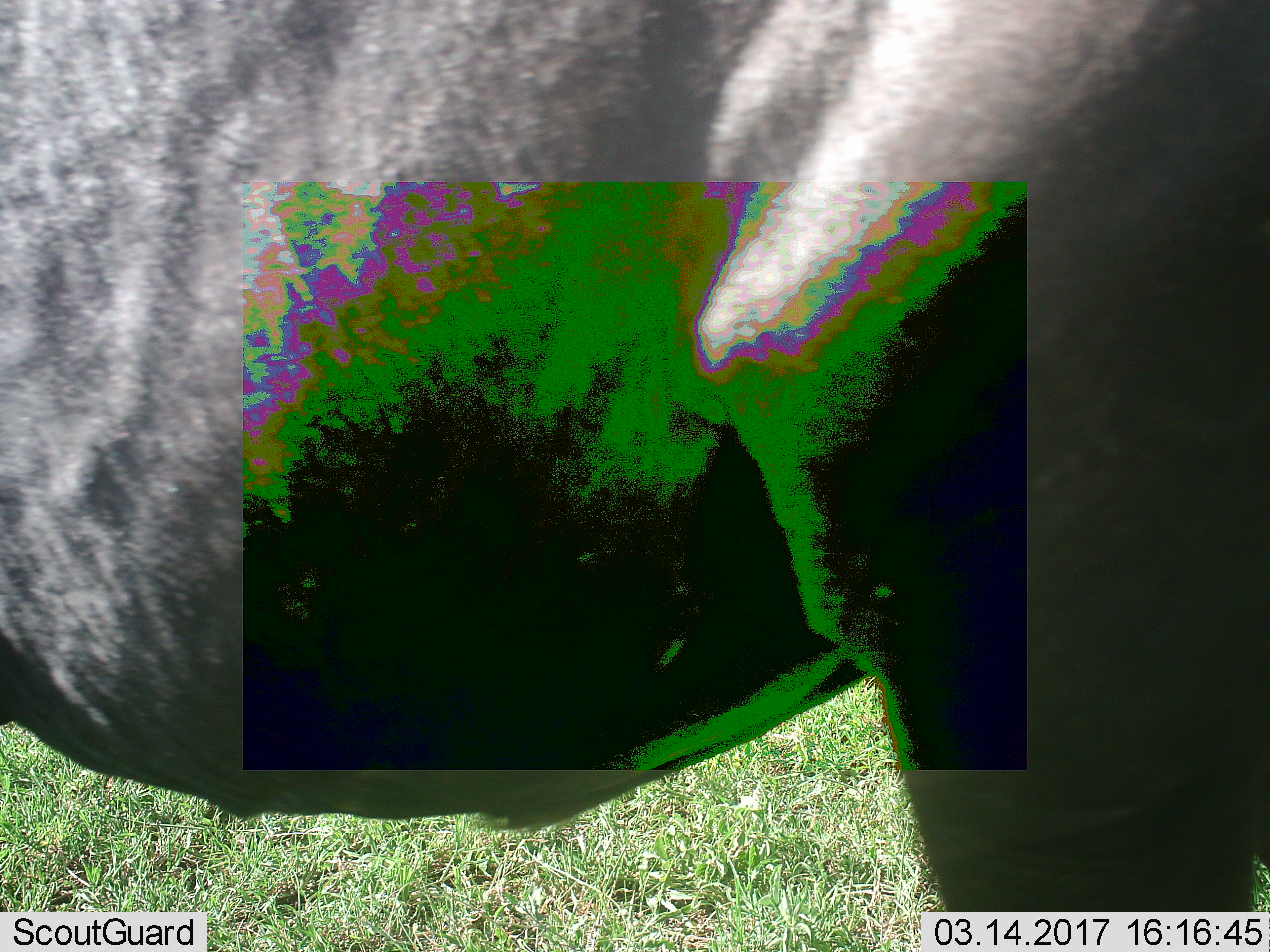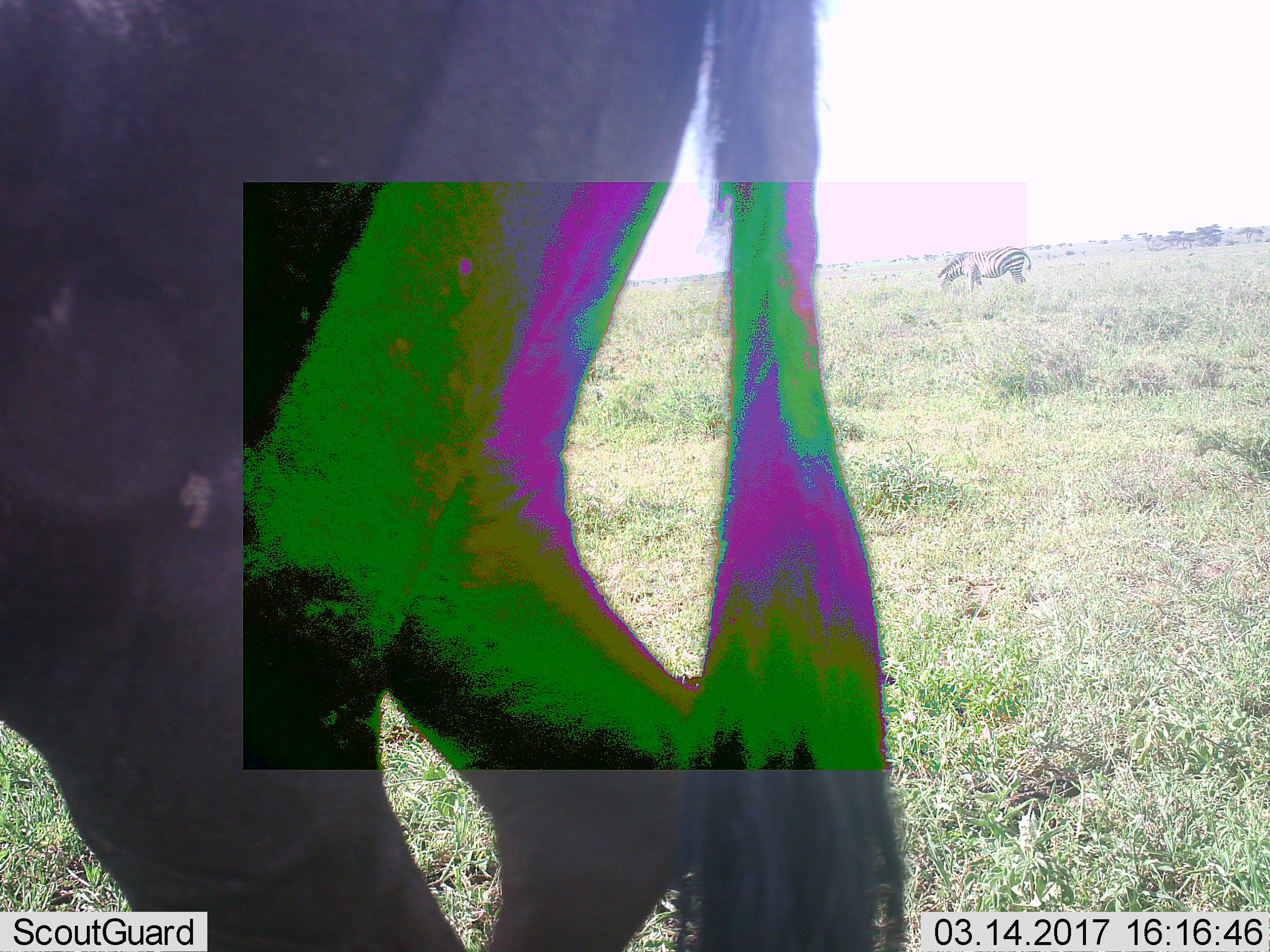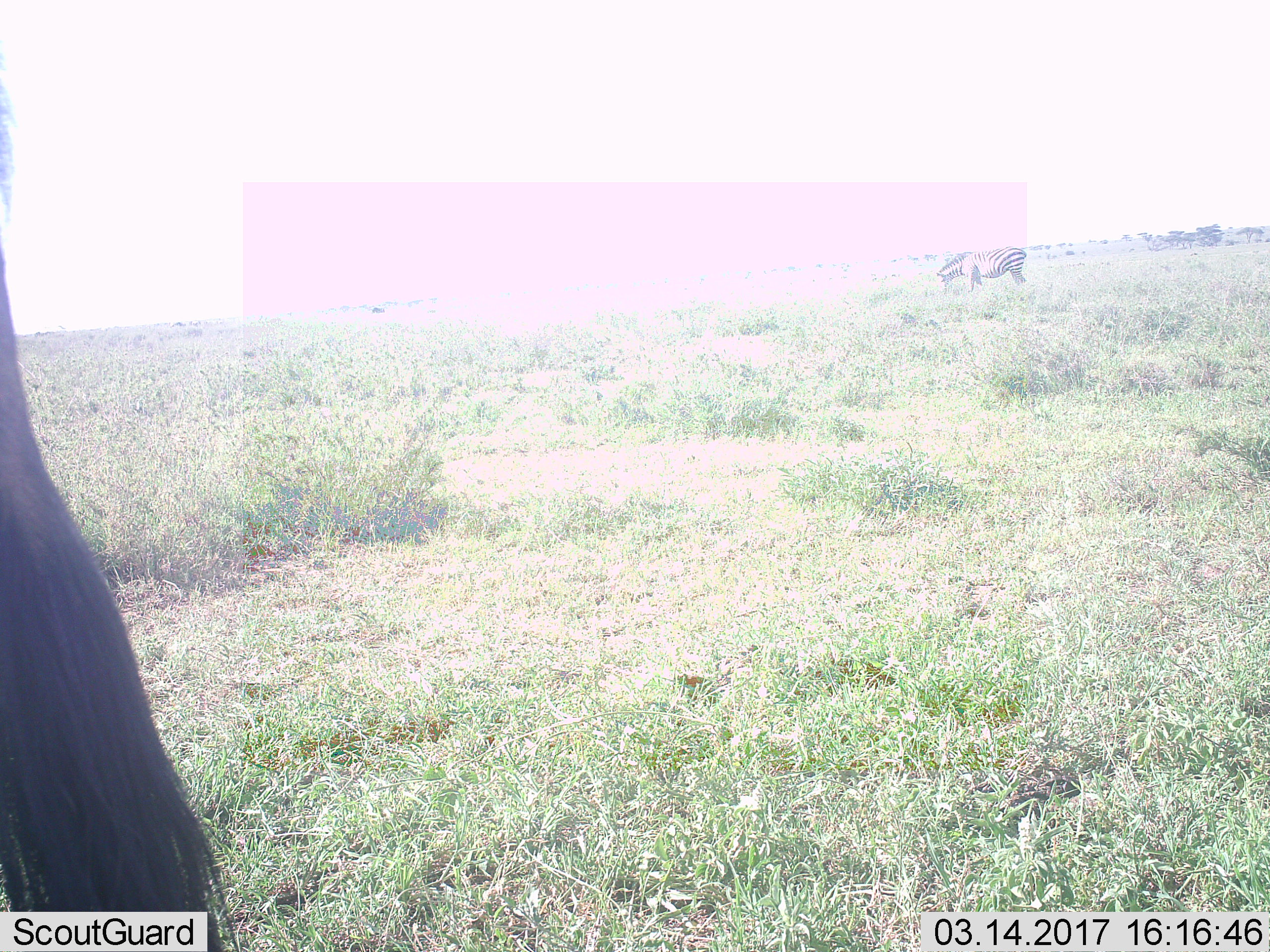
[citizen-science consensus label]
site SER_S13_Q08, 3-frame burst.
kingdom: Animalia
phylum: Chordata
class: Mammalia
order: Artiodactyla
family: Bovidae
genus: Connochaetes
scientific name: Connochaetes taurinus taurinus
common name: blue wildebeest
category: wildebeestblue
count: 1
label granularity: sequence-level